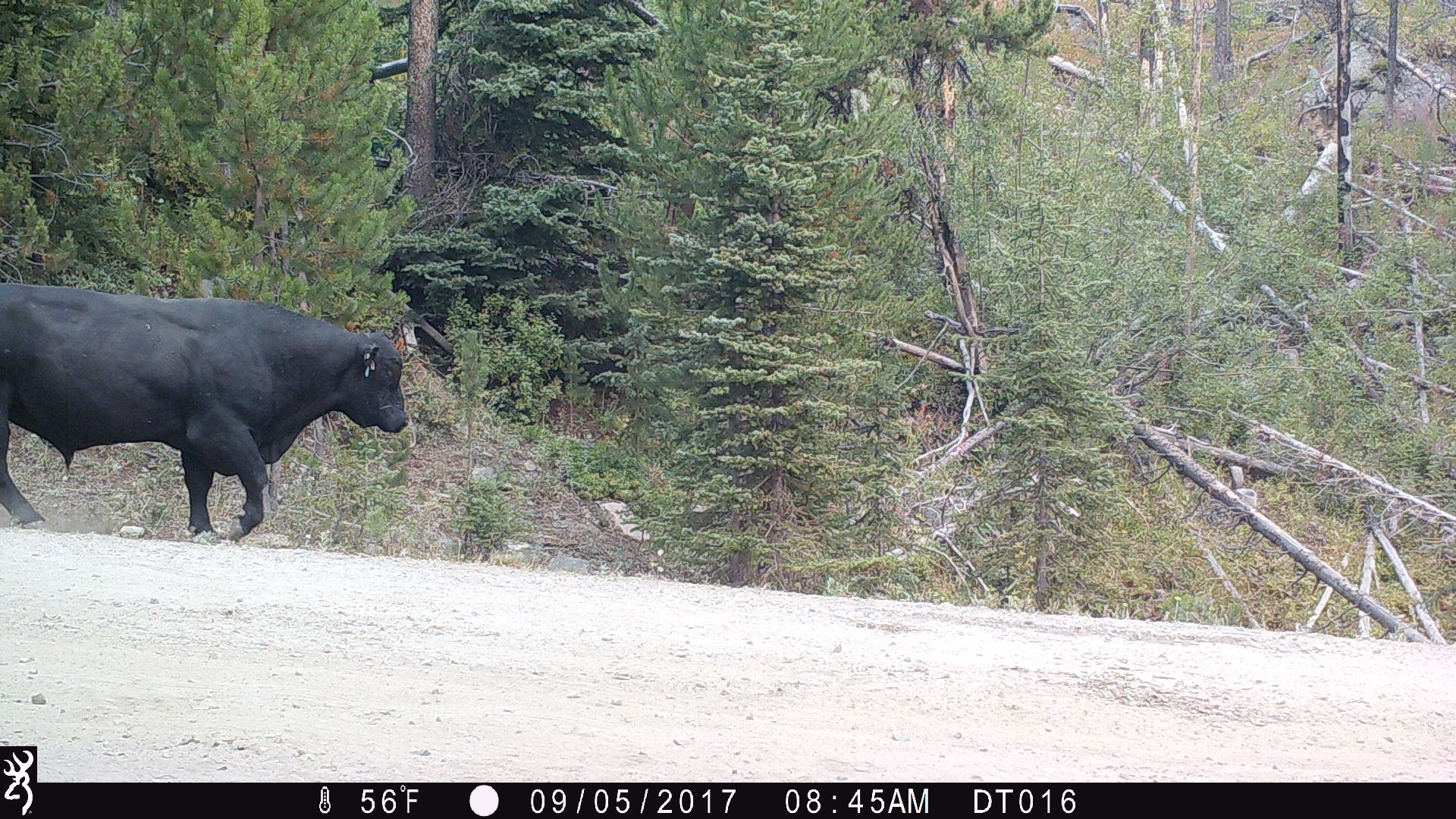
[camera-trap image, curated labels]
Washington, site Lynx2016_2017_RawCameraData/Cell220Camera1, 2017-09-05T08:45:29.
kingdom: Animalia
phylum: Chordata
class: Mammalia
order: Artiodactyla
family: Bovidae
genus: Bos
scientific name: Bos taurus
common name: domestic cattle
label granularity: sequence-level